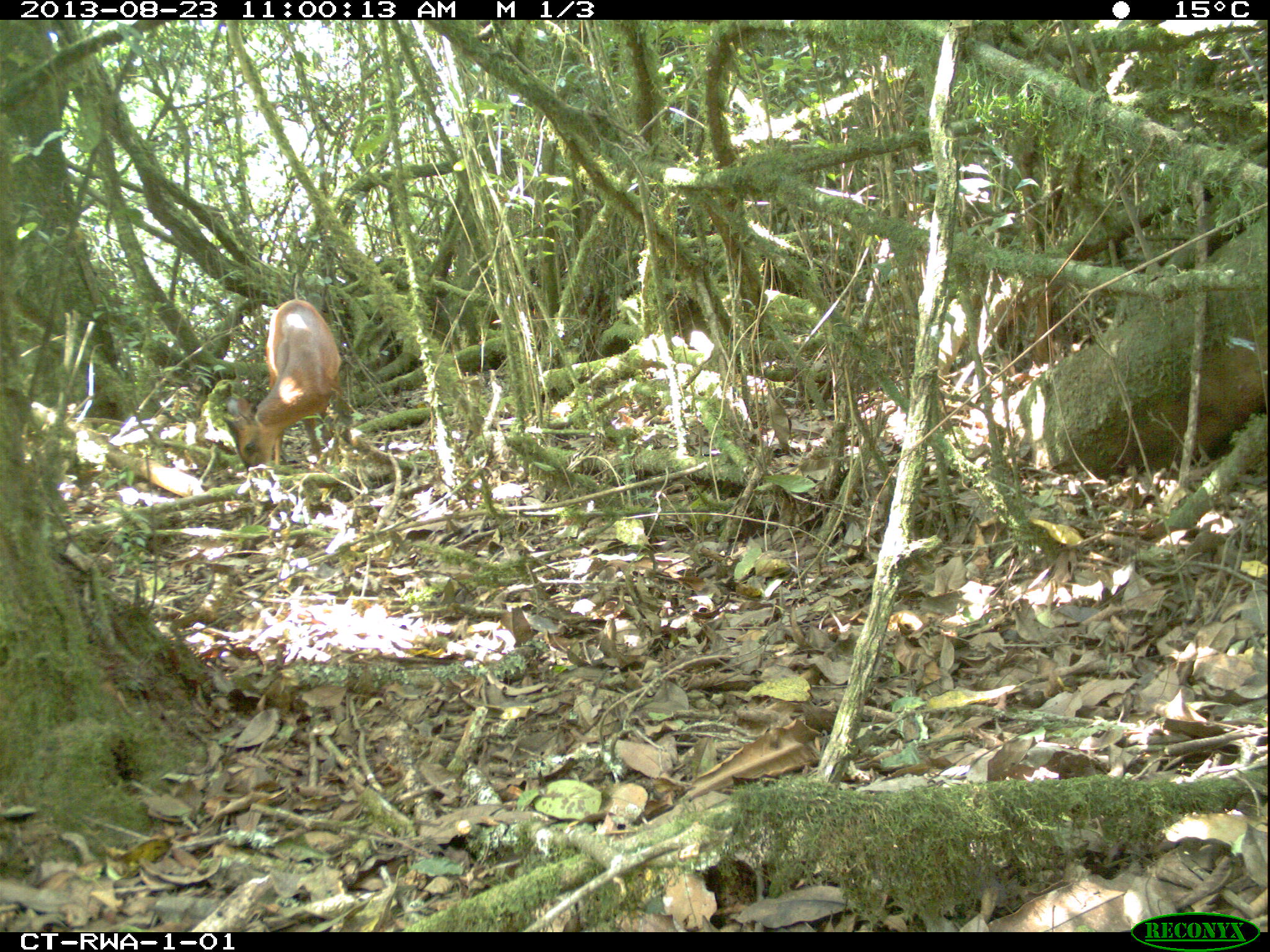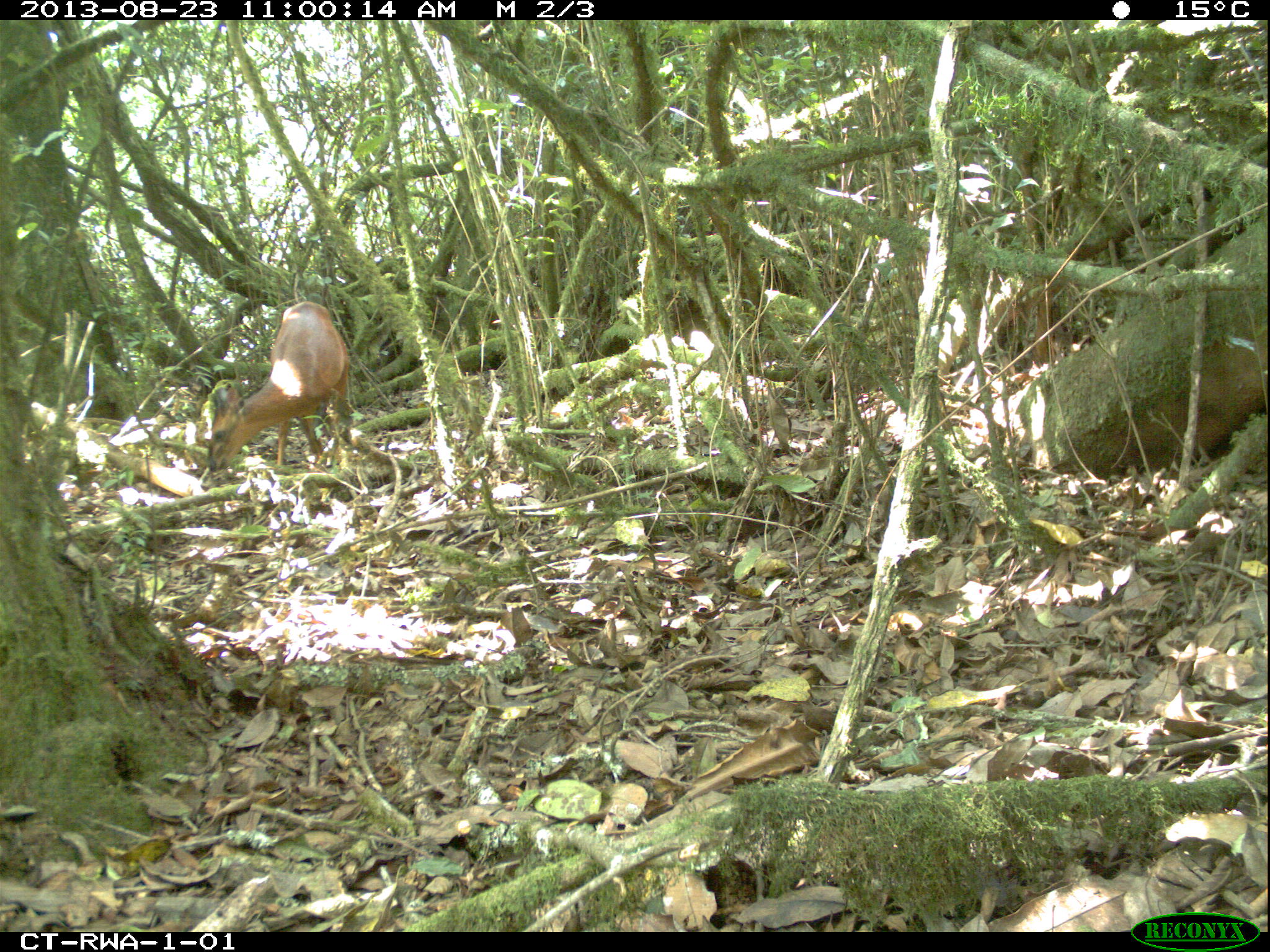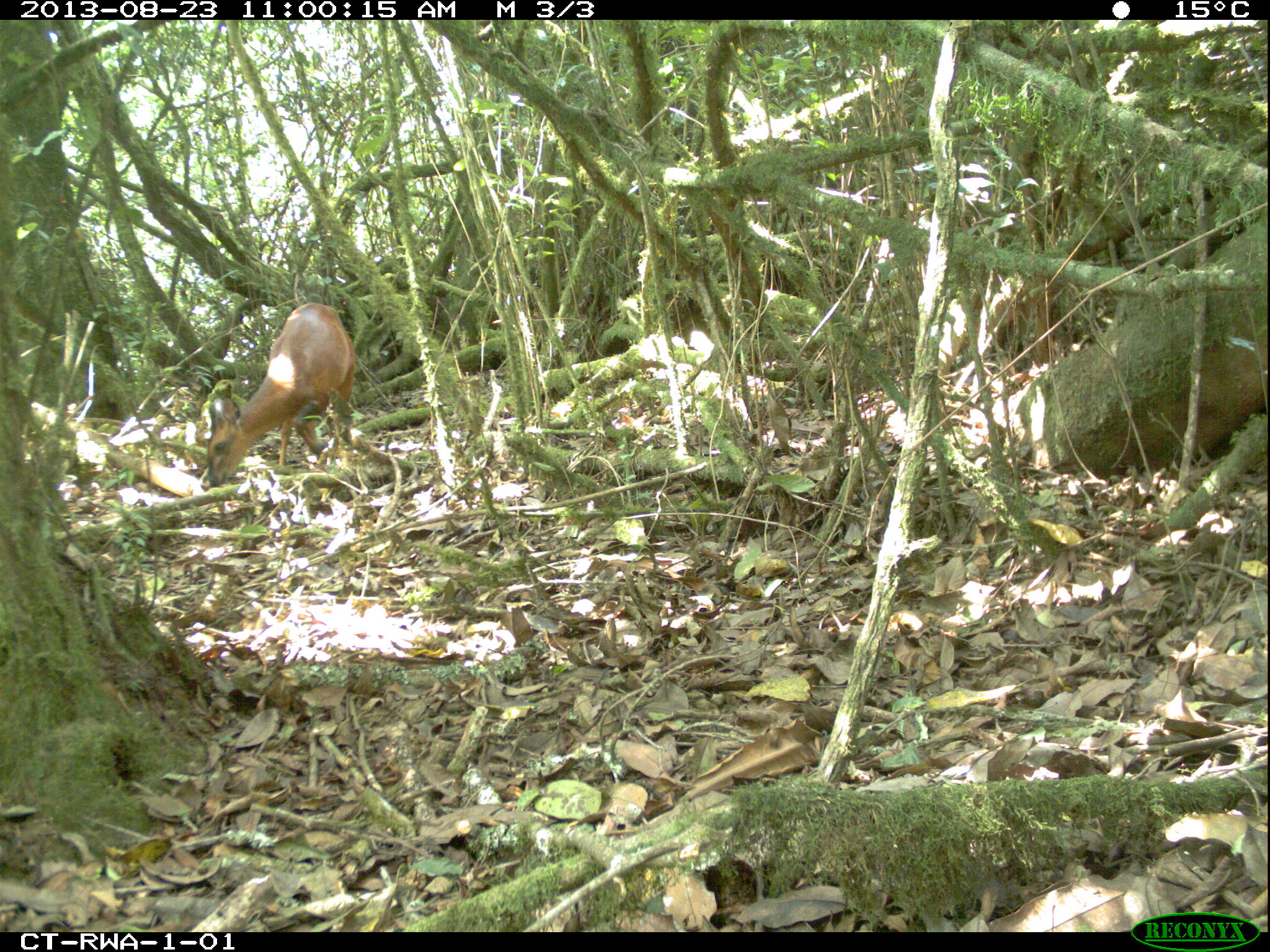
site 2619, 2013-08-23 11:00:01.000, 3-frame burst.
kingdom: Animalia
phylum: Chordata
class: Mammalia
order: Artiodactyla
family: Bovidae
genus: Cephalophus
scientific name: Cephalophus nigrifrons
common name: black-fronted duiker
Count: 1.